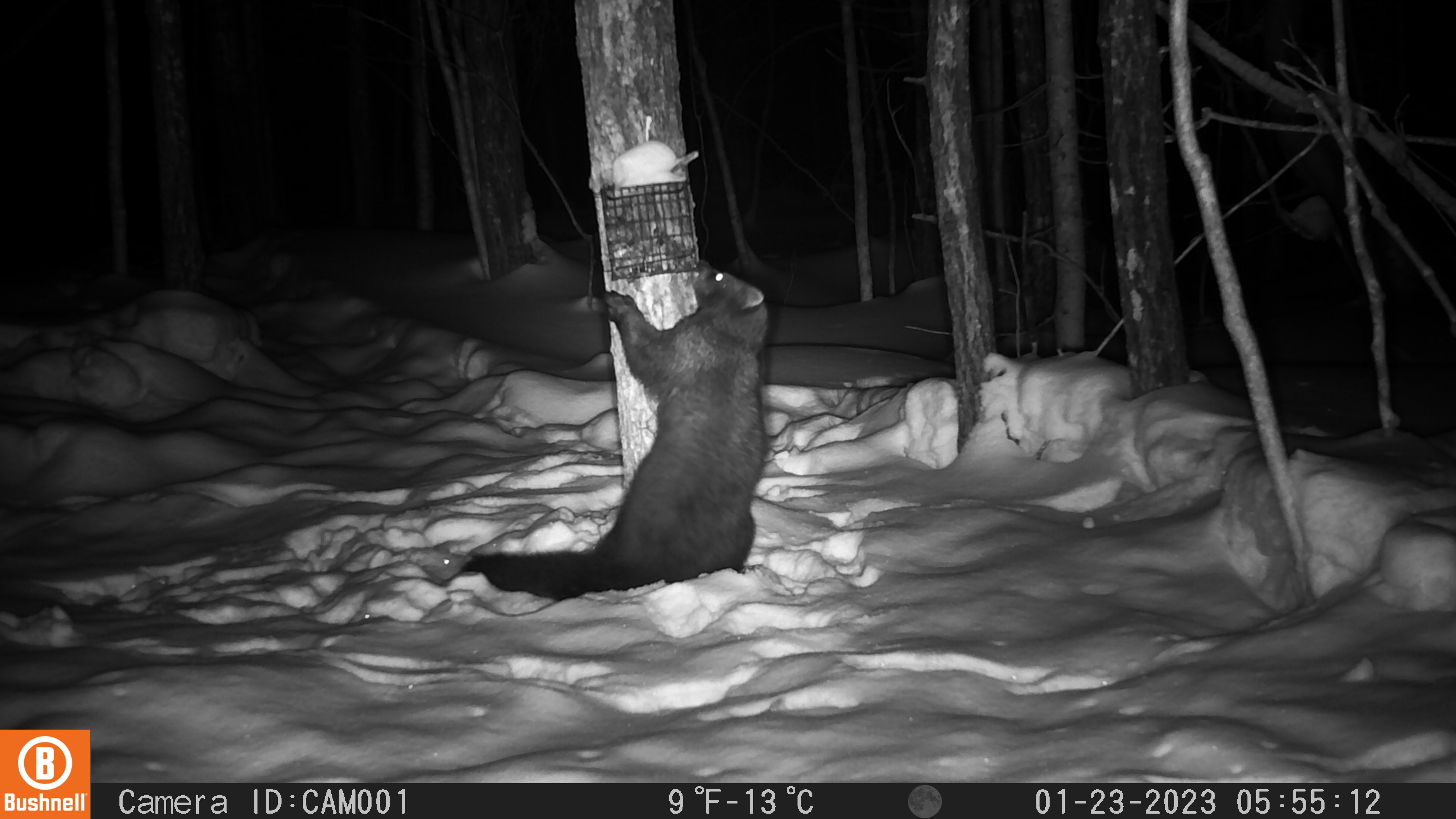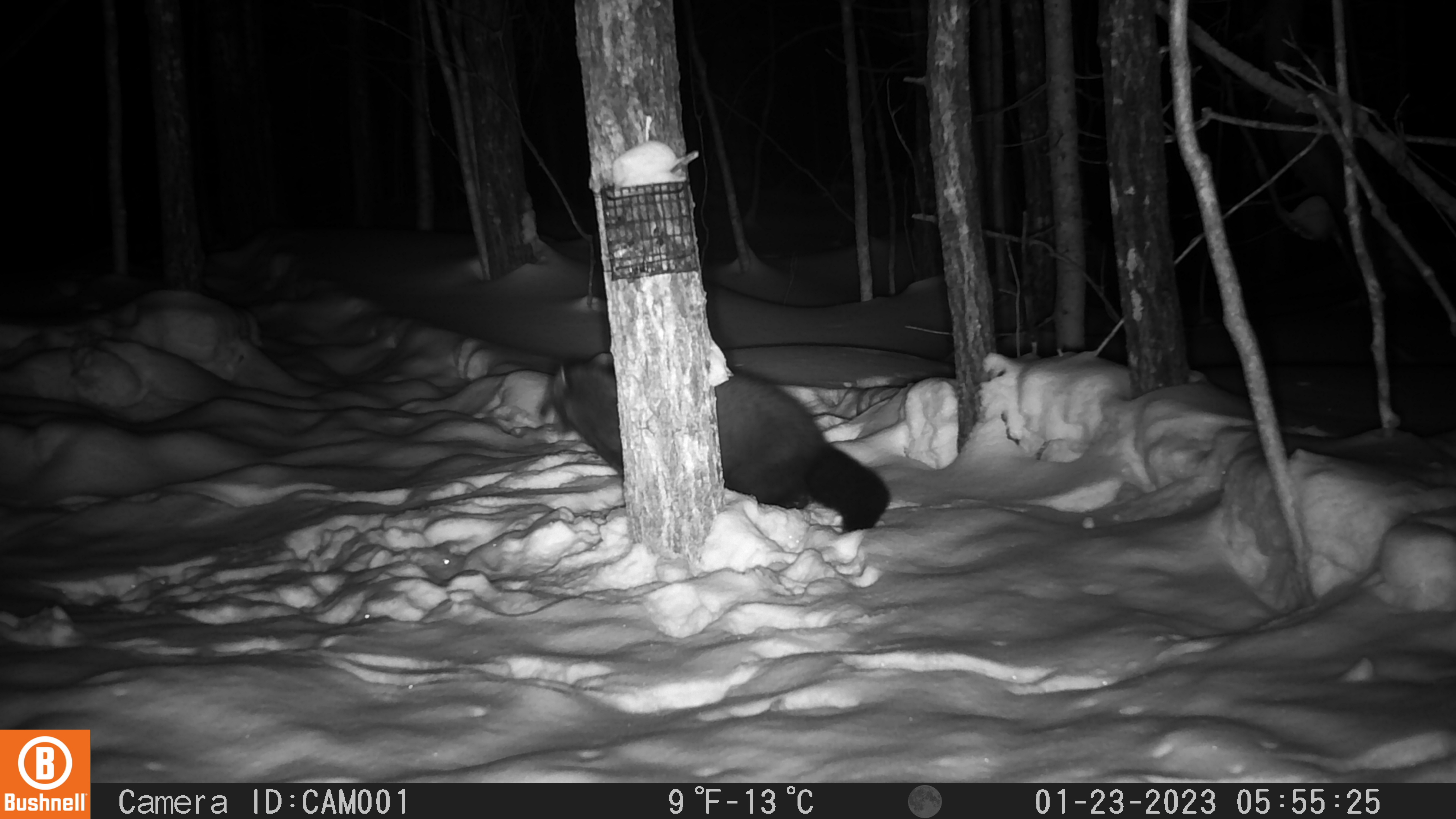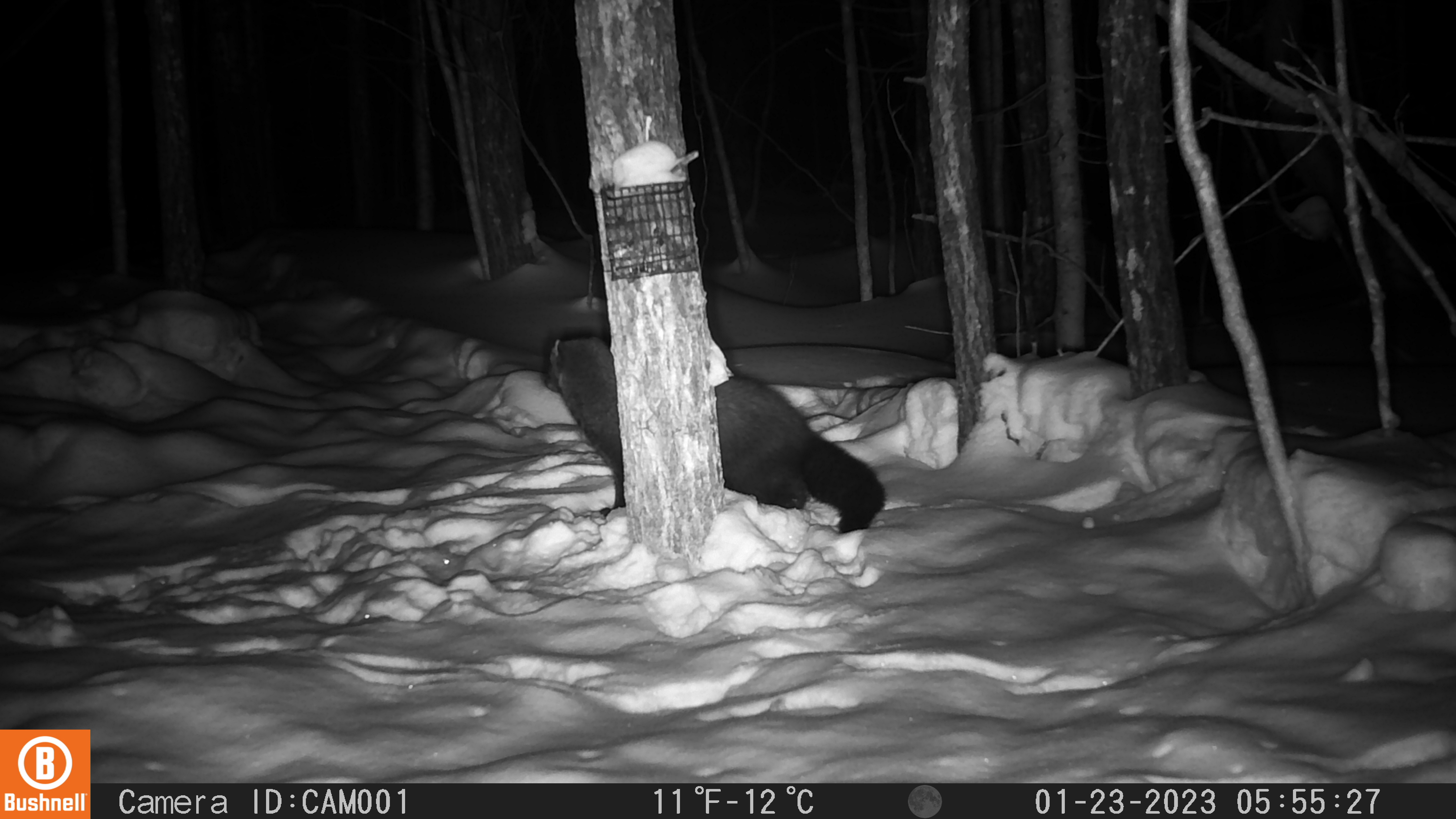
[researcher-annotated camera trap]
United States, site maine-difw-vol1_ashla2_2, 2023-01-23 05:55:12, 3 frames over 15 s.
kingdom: Animalia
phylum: Chordata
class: Mammalia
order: Carnivora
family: Mustelidae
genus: Pekania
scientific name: Pekania pennanti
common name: fisher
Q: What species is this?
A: Fisher (Pekania pennanti).